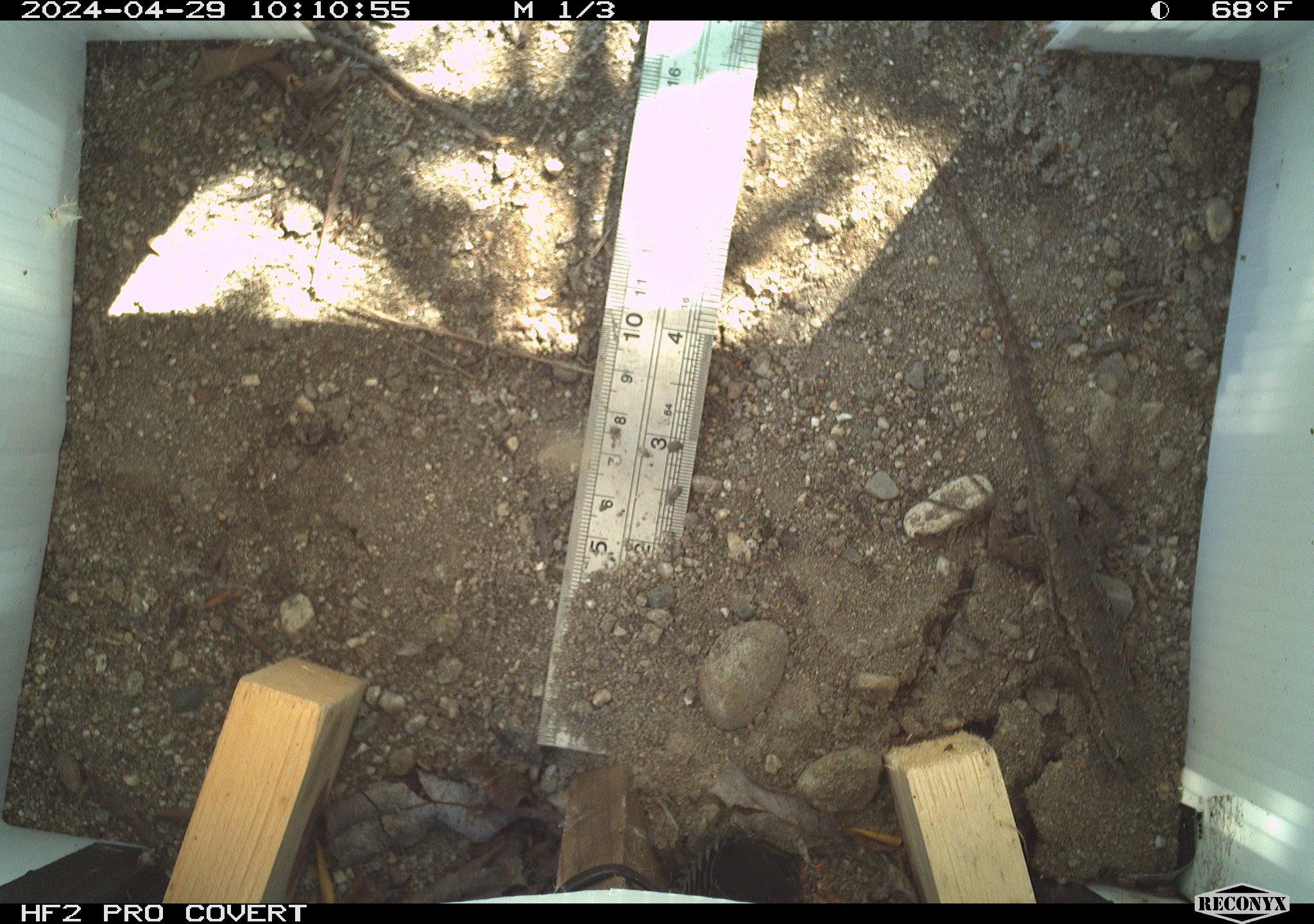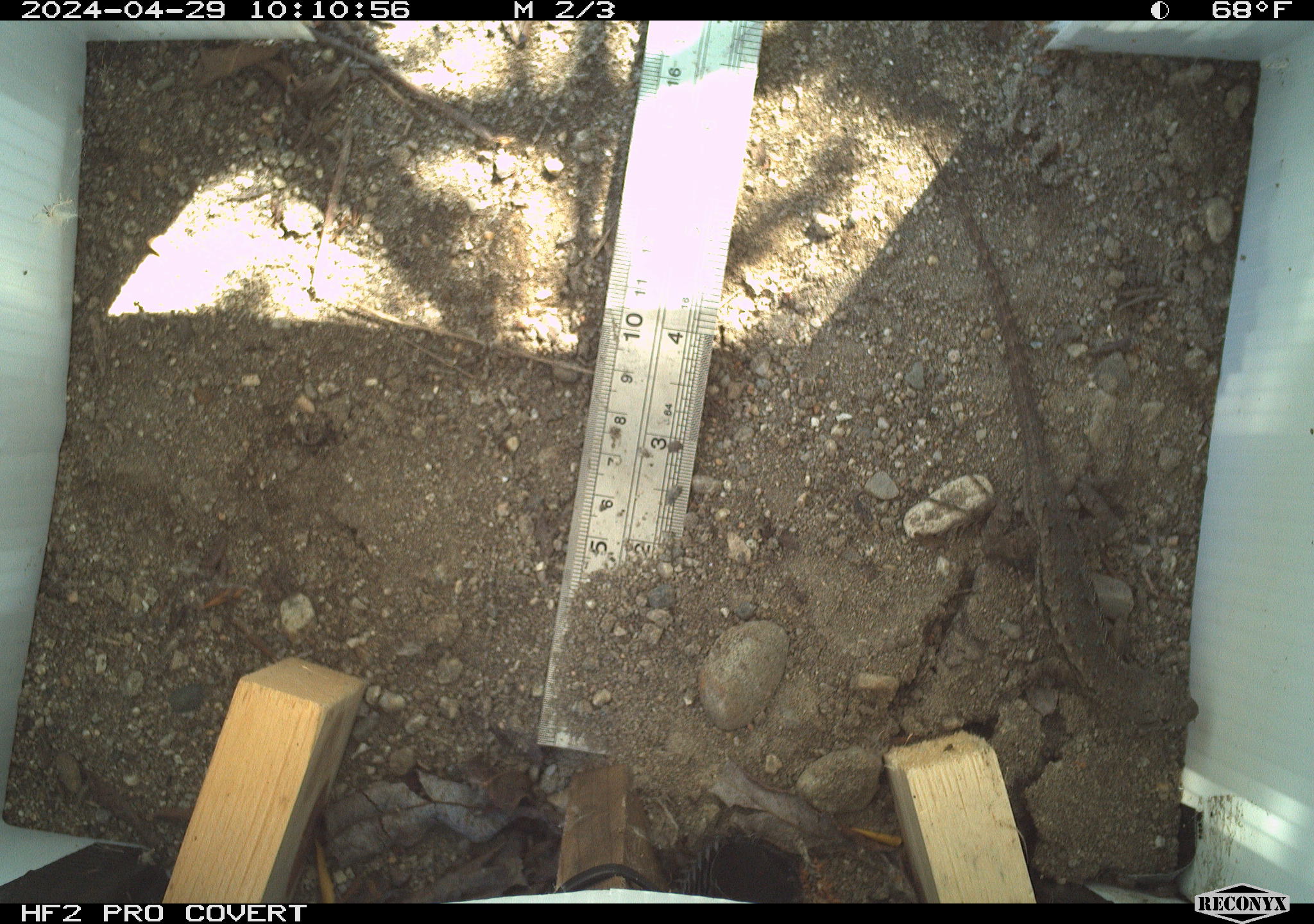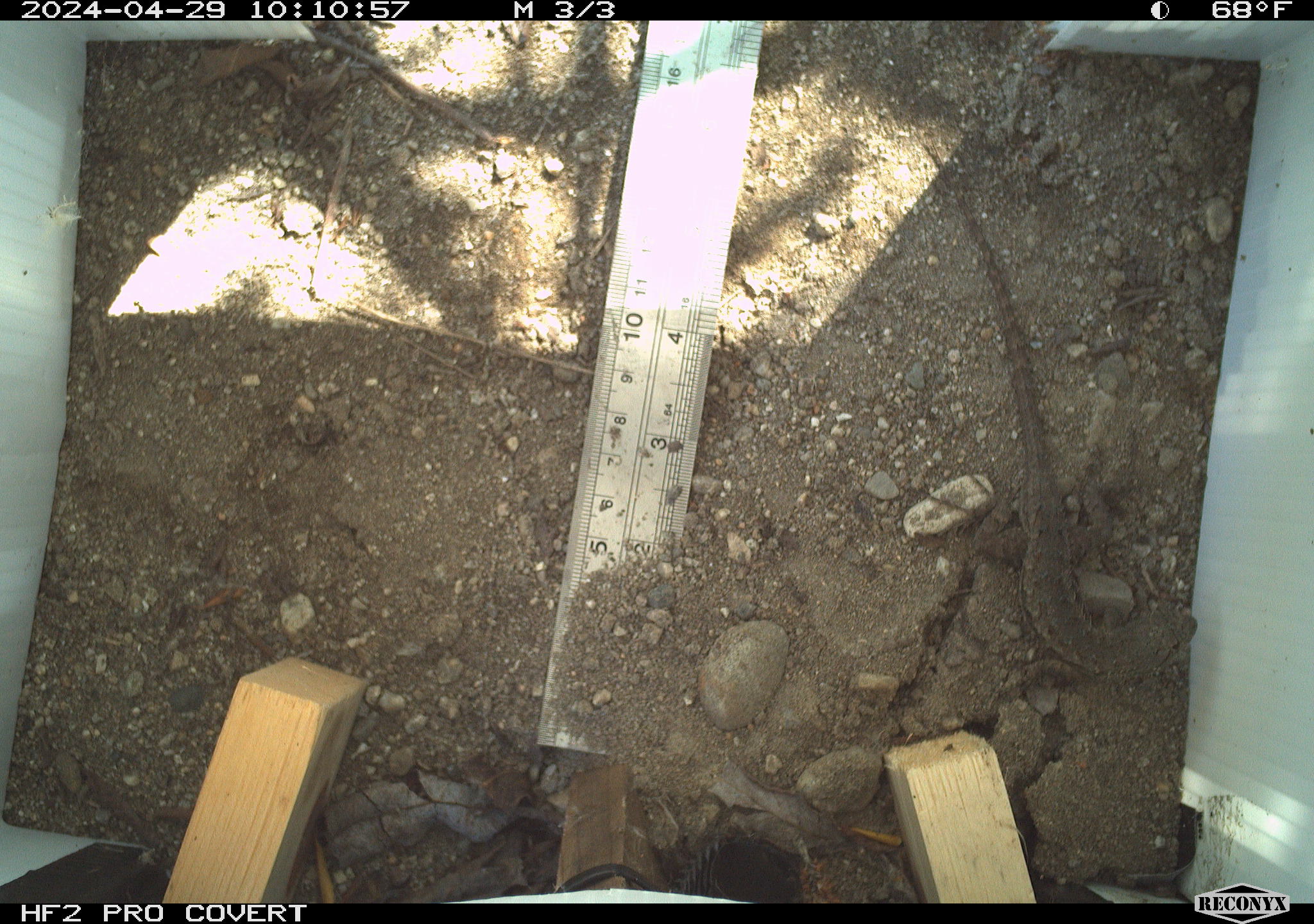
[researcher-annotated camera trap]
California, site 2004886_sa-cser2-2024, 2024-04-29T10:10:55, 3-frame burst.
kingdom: Animalia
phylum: Chordata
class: Reptilia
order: Squamata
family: Phrynosomatidae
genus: Sceloporus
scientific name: Sceloporus occidentalis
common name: western fence lizard